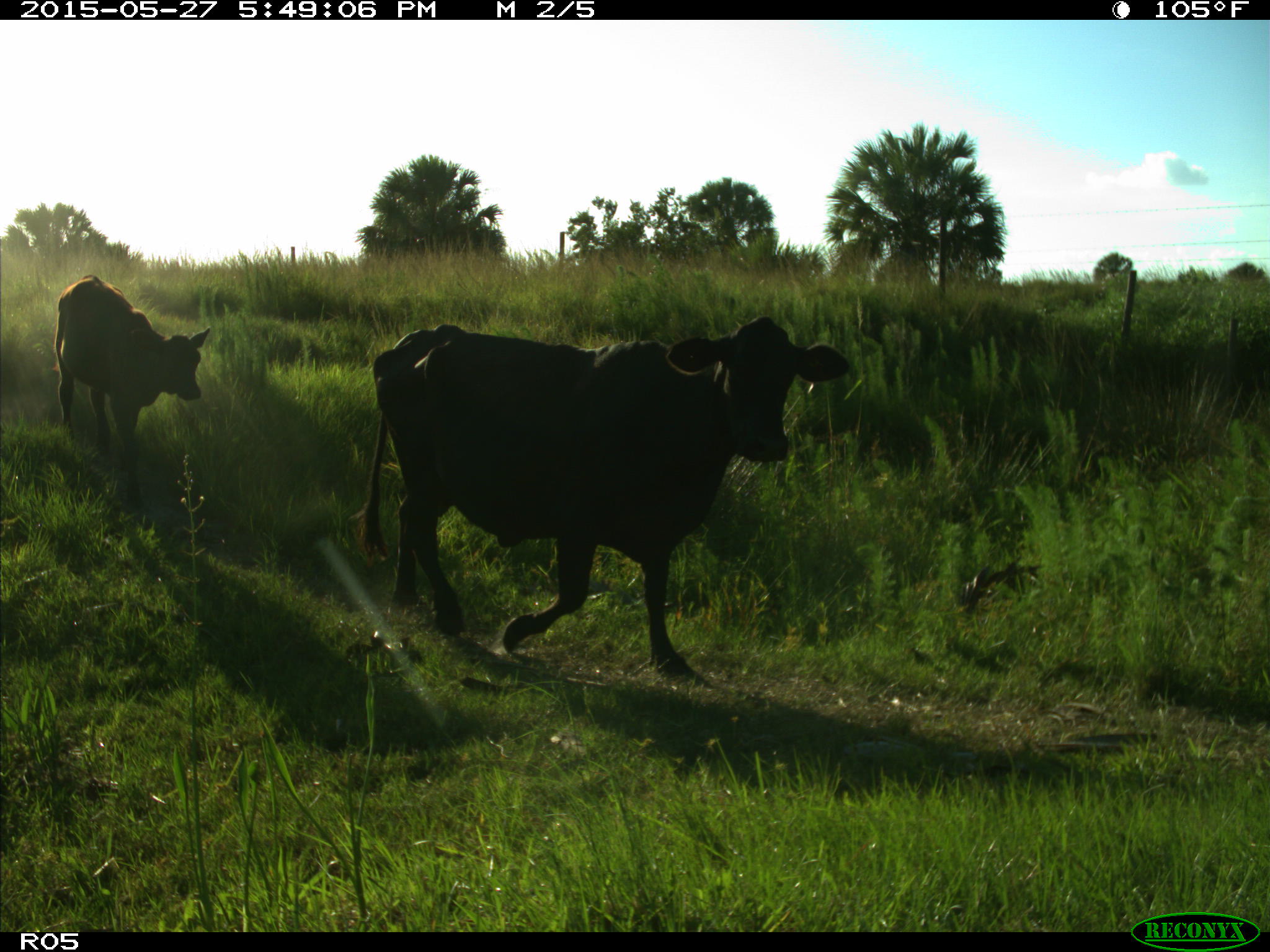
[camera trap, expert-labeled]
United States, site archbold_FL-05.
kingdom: Animalia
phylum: Chordata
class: Mammalia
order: Artiodactyla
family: Bovidae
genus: Bos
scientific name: Bos taurus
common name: domestic cow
Bos taurus (domestic cow).